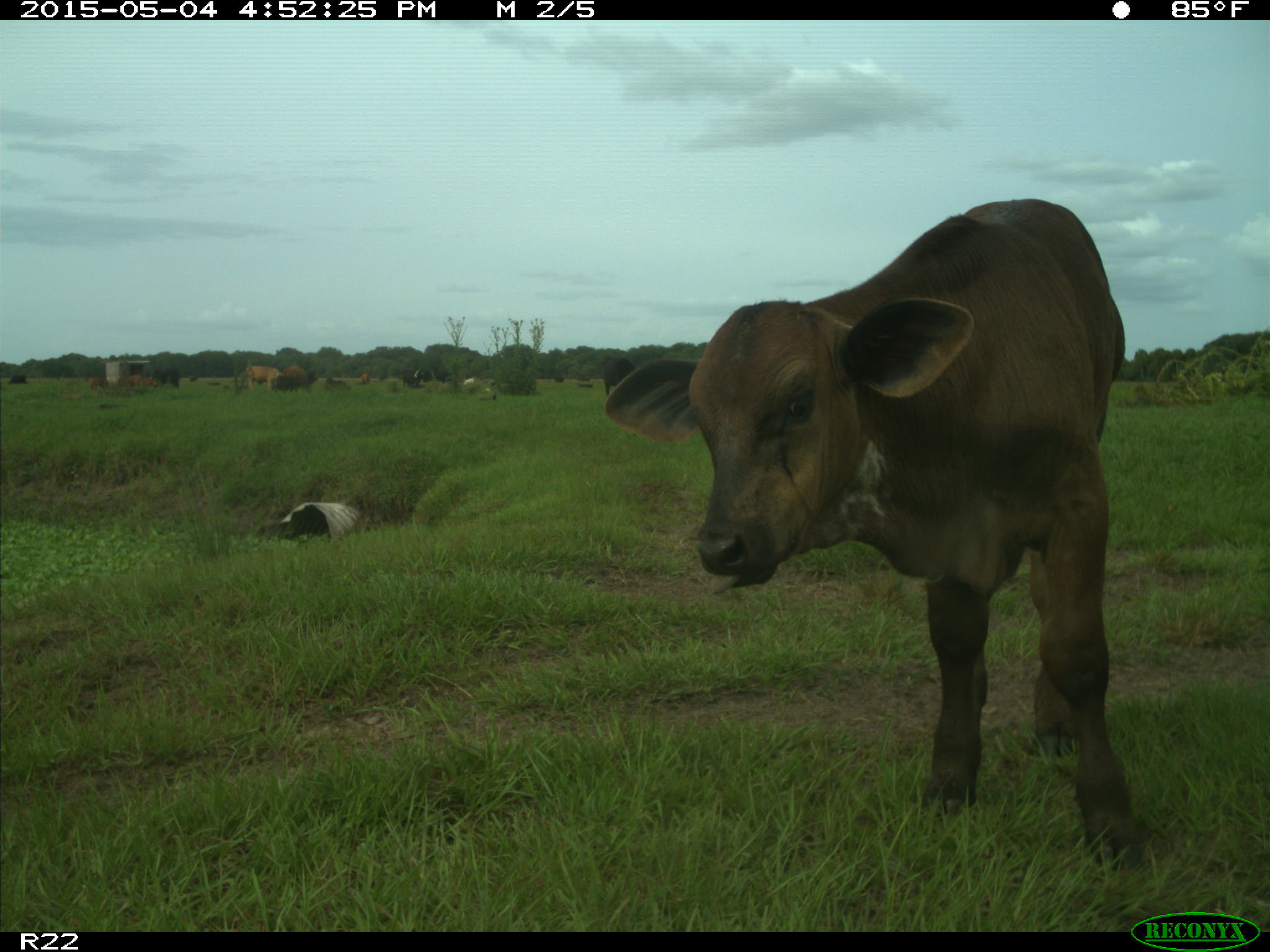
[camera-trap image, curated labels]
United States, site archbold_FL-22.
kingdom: Animalia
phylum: Chordata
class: Mammalia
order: Artiodactyla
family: Bovidae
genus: Bos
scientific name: Bos taurus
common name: domestic cow